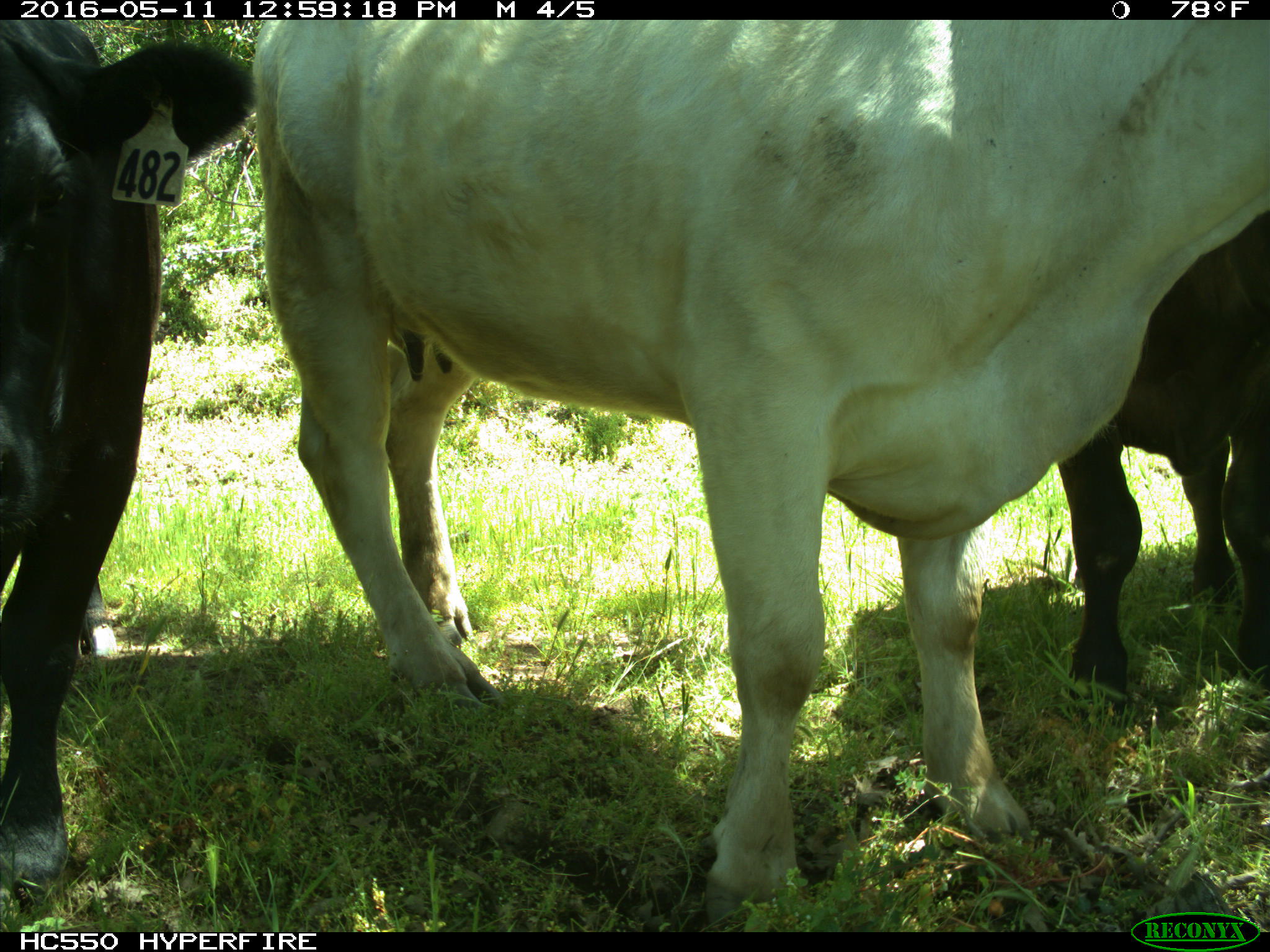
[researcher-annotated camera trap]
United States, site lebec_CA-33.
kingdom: Animalia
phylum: Chordata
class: Mammalia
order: Artiodactyla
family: Bovidae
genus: Bos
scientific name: Bos taurus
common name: domestic cow